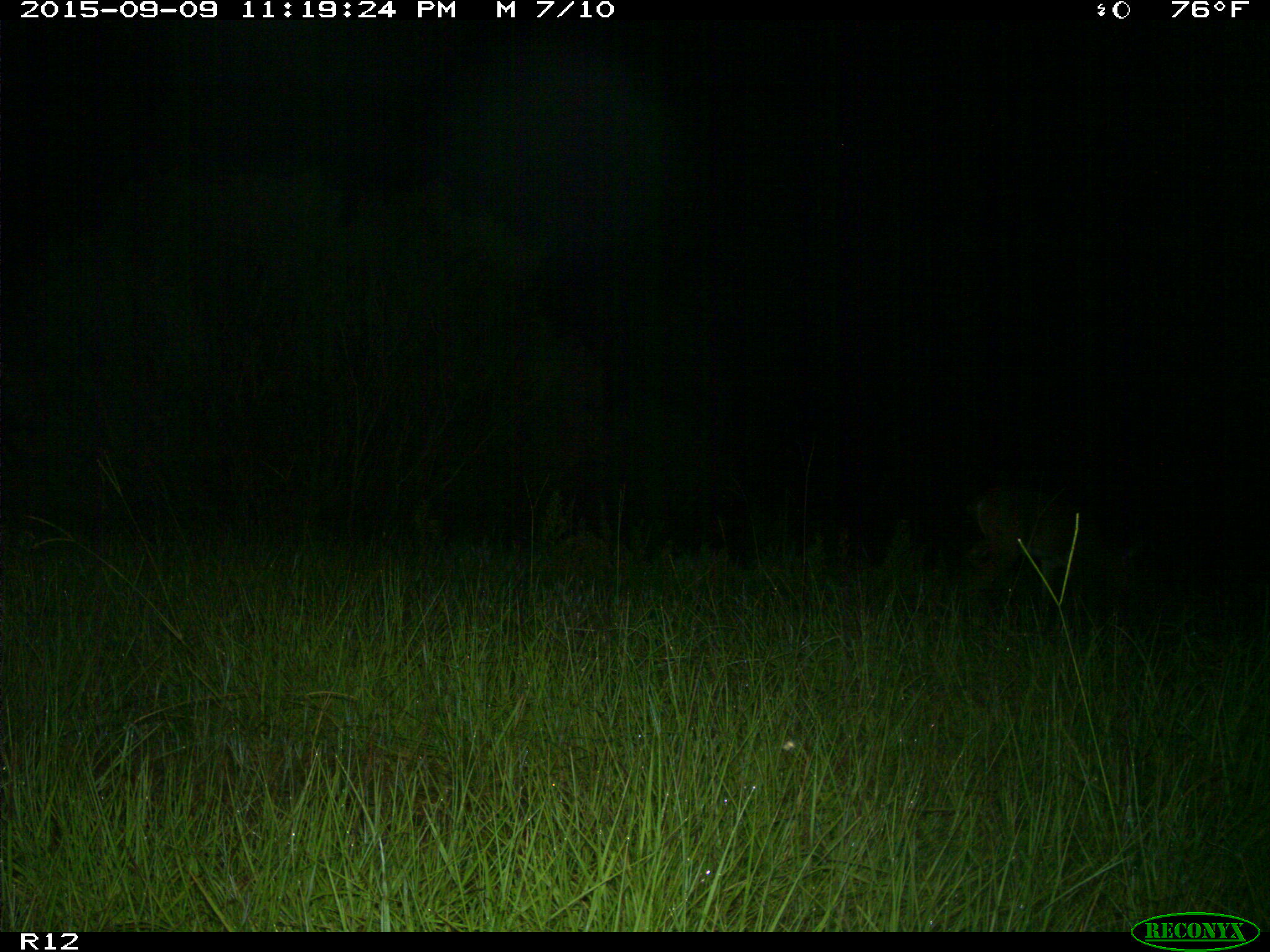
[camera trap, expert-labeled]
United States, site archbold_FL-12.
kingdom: Animalia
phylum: Chordata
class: Mammalia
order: Artiodactyla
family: Cervidae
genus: Odocoileus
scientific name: Odocoileus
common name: deer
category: unidentified deer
Unidentified deer (deer) (Odocoileus).